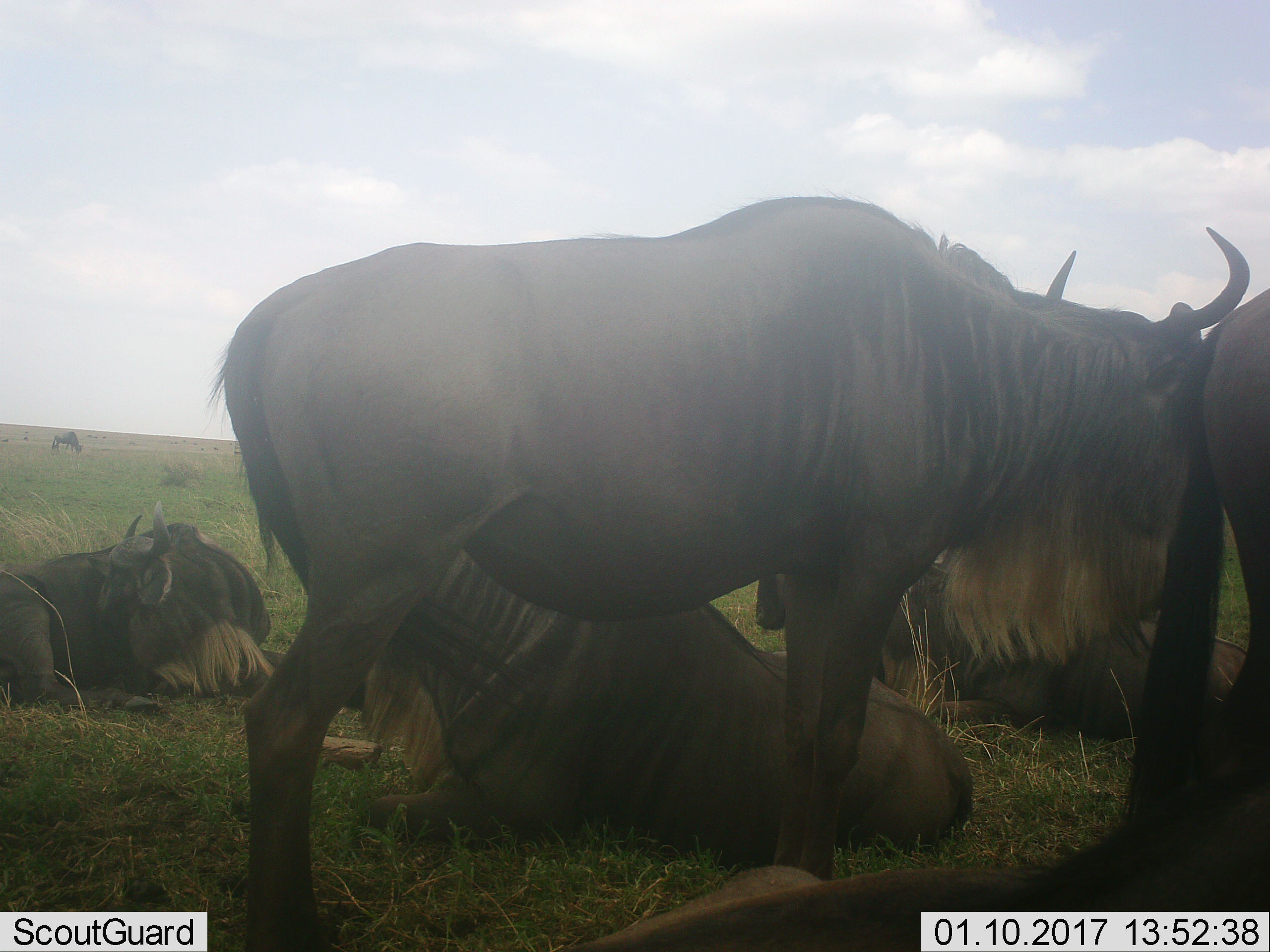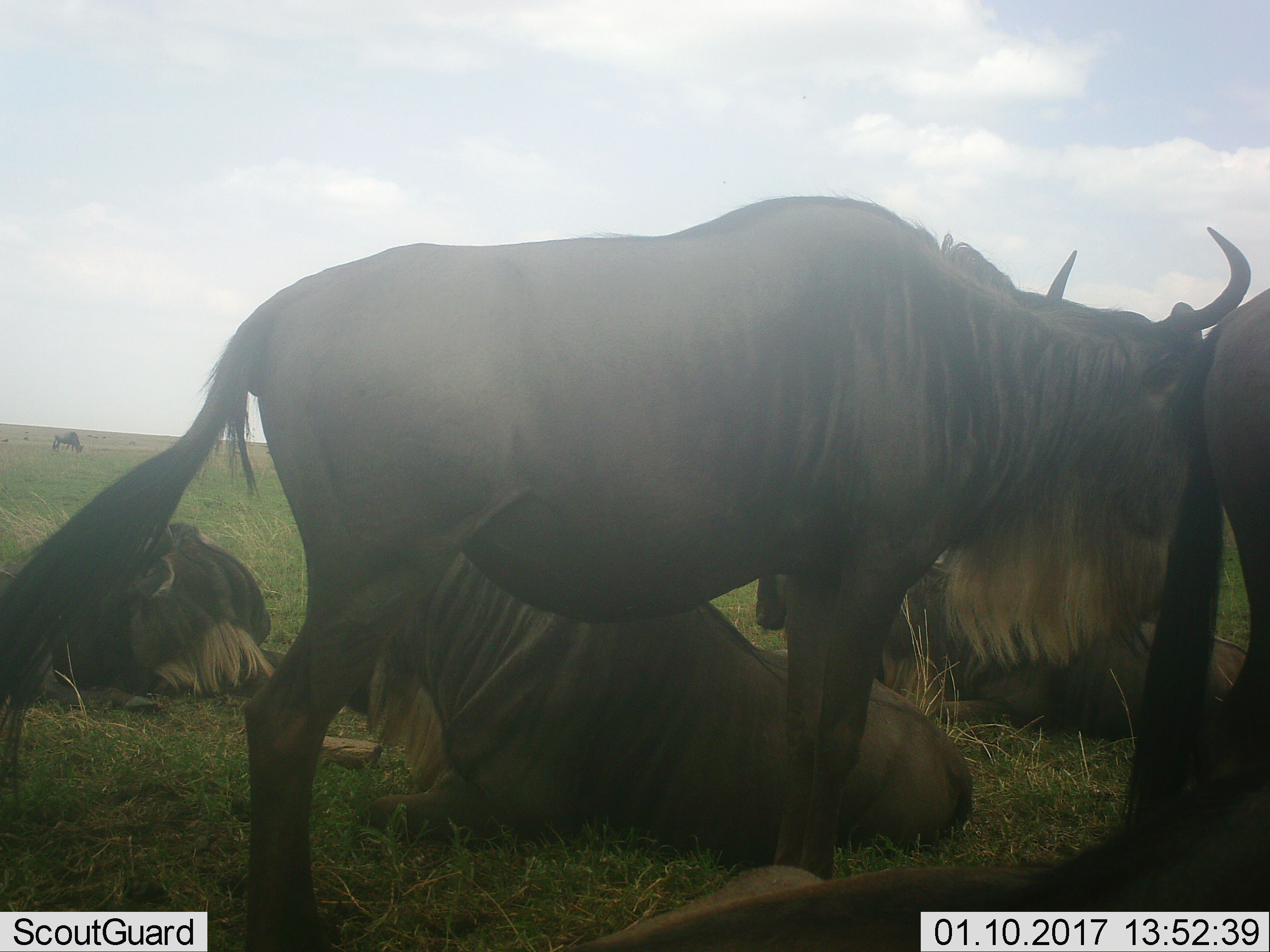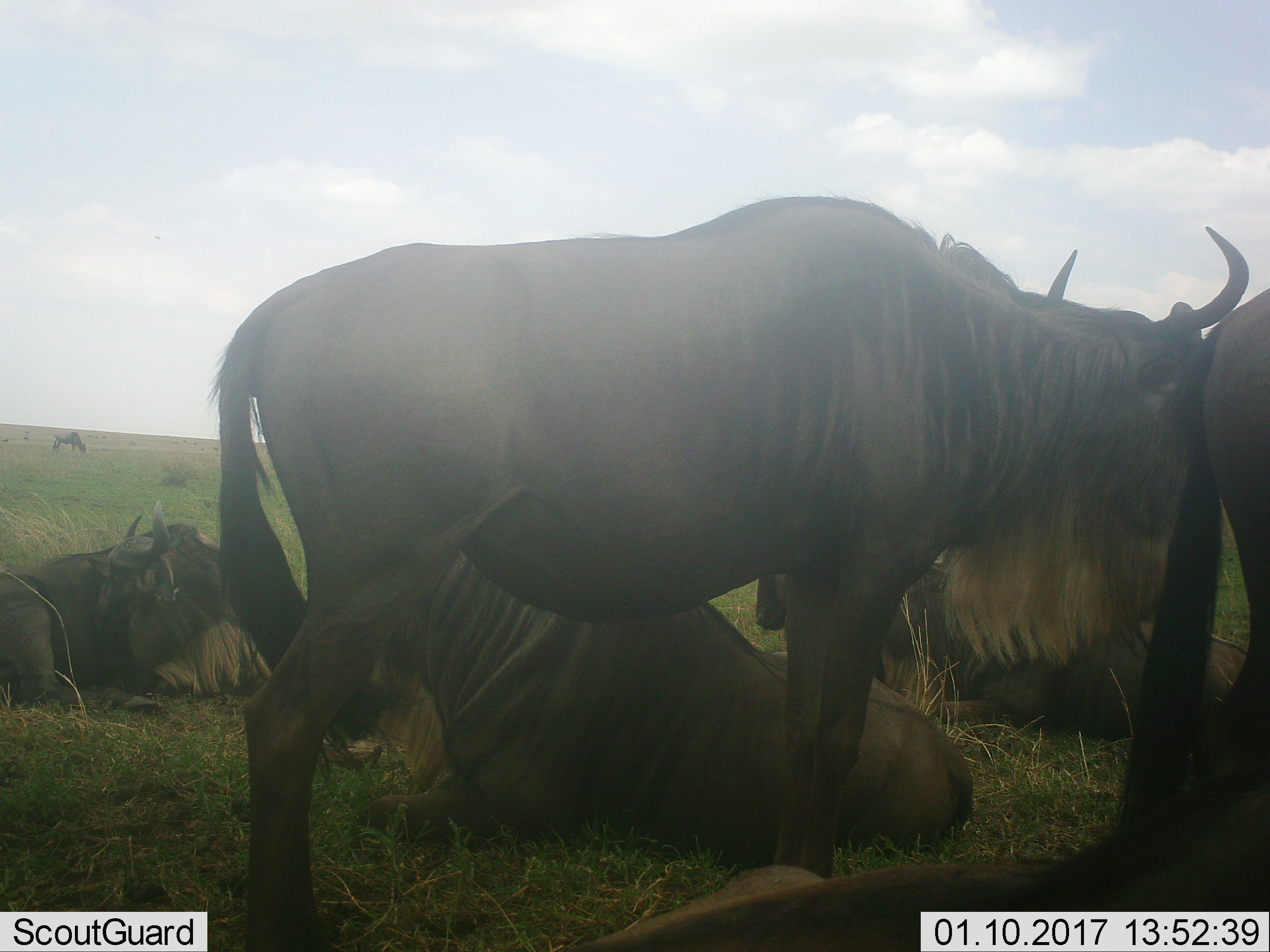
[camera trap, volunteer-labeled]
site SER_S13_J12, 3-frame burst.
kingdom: Animalia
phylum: Chordata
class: Mammalia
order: Artiodactyla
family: Bovidae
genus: Connochaetes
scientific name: Connochaetes taurinus taurinus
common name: blue wildebeest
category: wildebeestblue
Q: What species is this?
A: Wildebeestblue (blue wildebeest) (Connochaetes taurinus taurinus).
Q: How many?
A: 6.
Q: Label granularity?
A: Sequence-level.